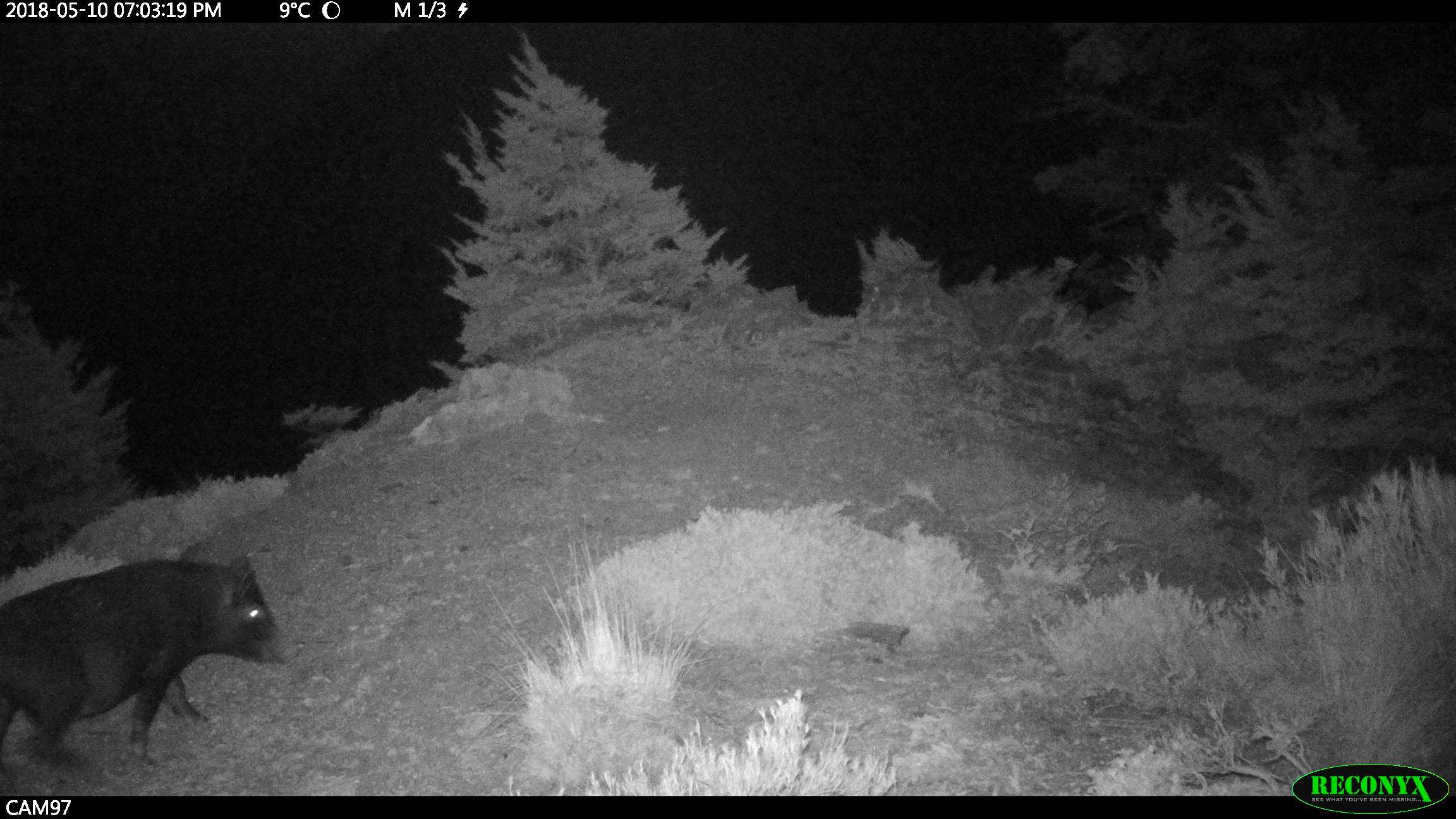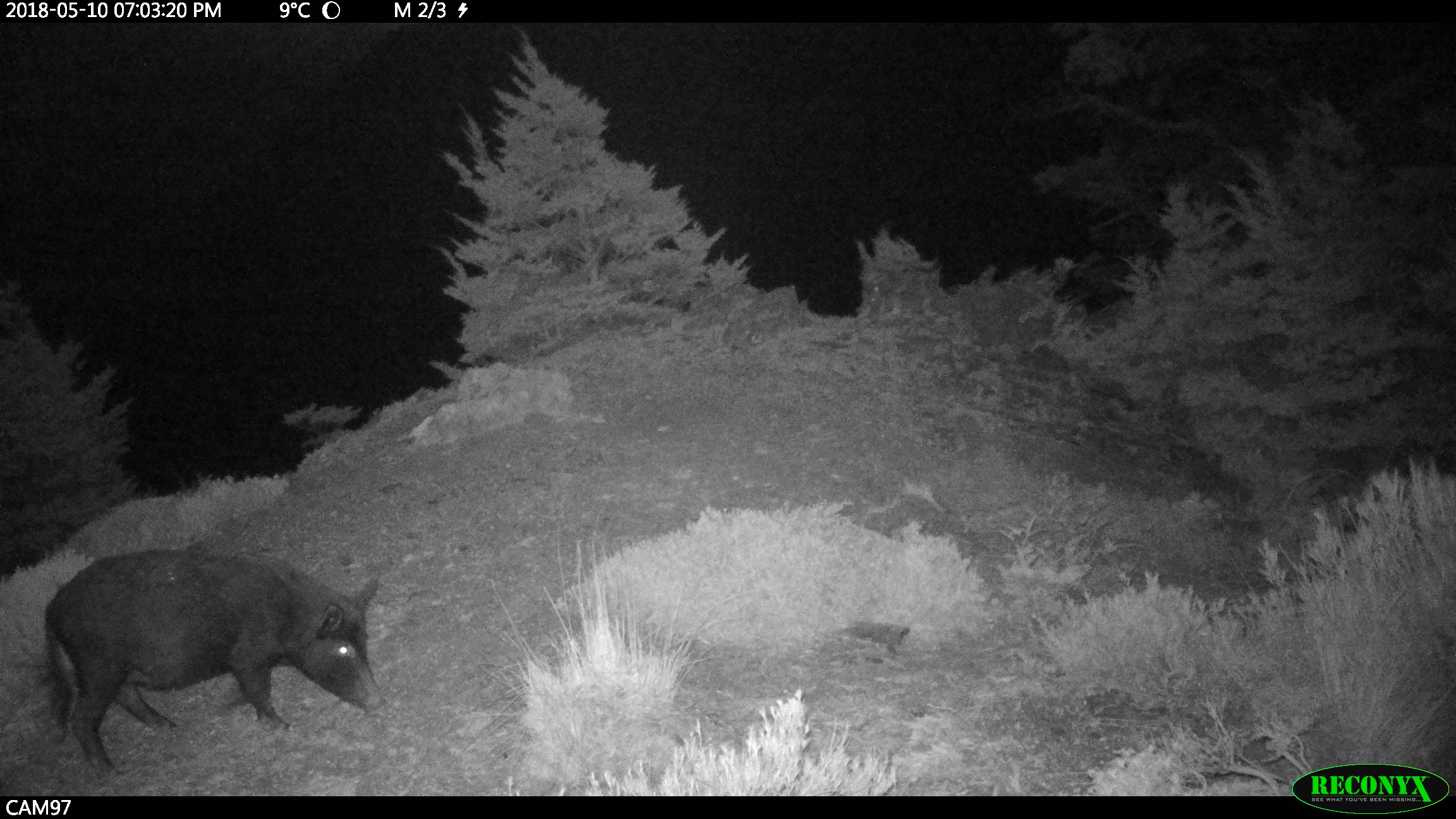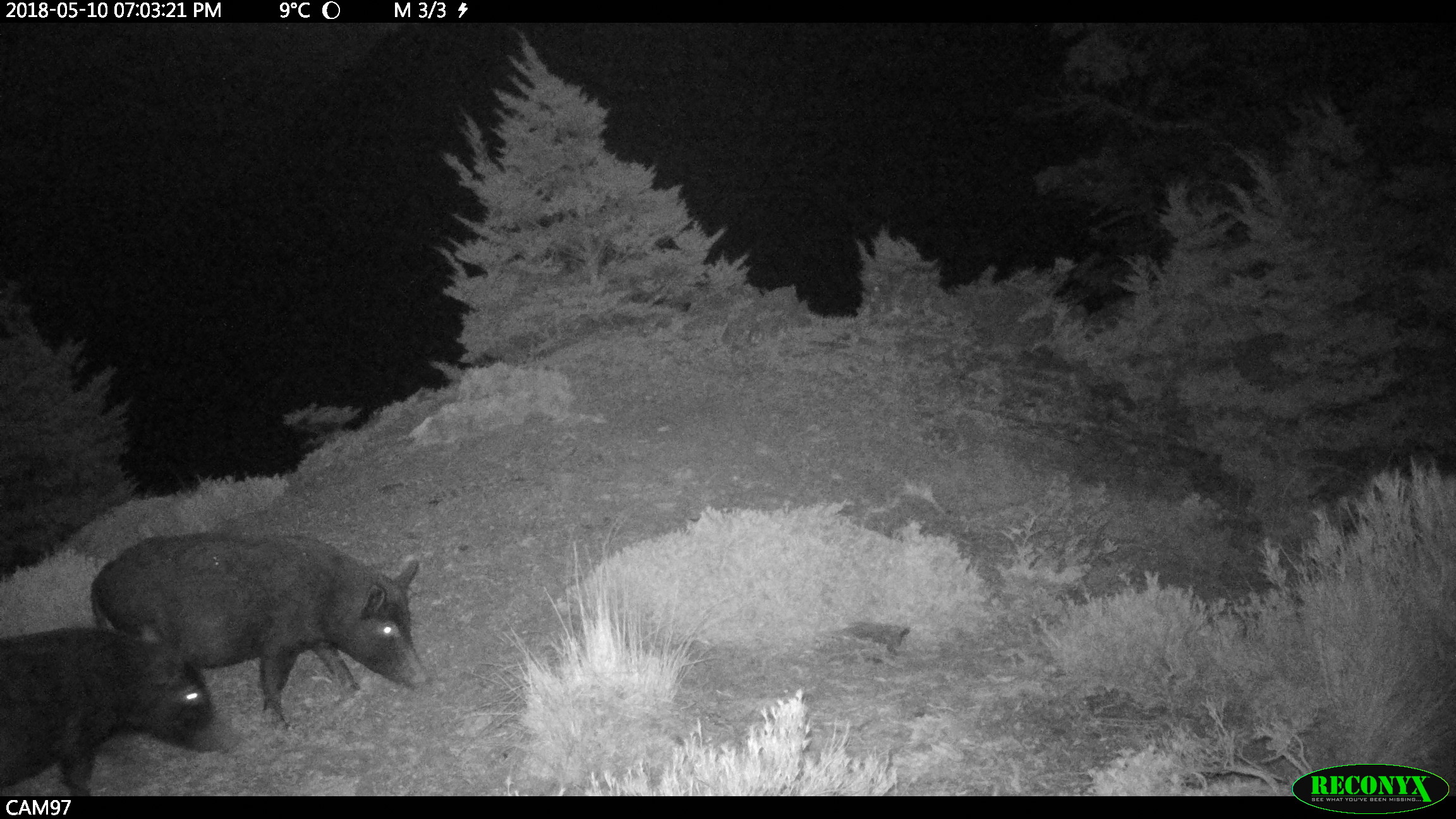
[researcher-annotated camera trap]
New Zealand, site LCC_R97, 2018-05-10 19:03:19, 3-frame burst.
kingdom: Animalia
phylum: Chordata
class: Mammalia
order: Artiodactyla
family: Suidae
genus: Sus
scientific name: Sus scrofa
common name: pig